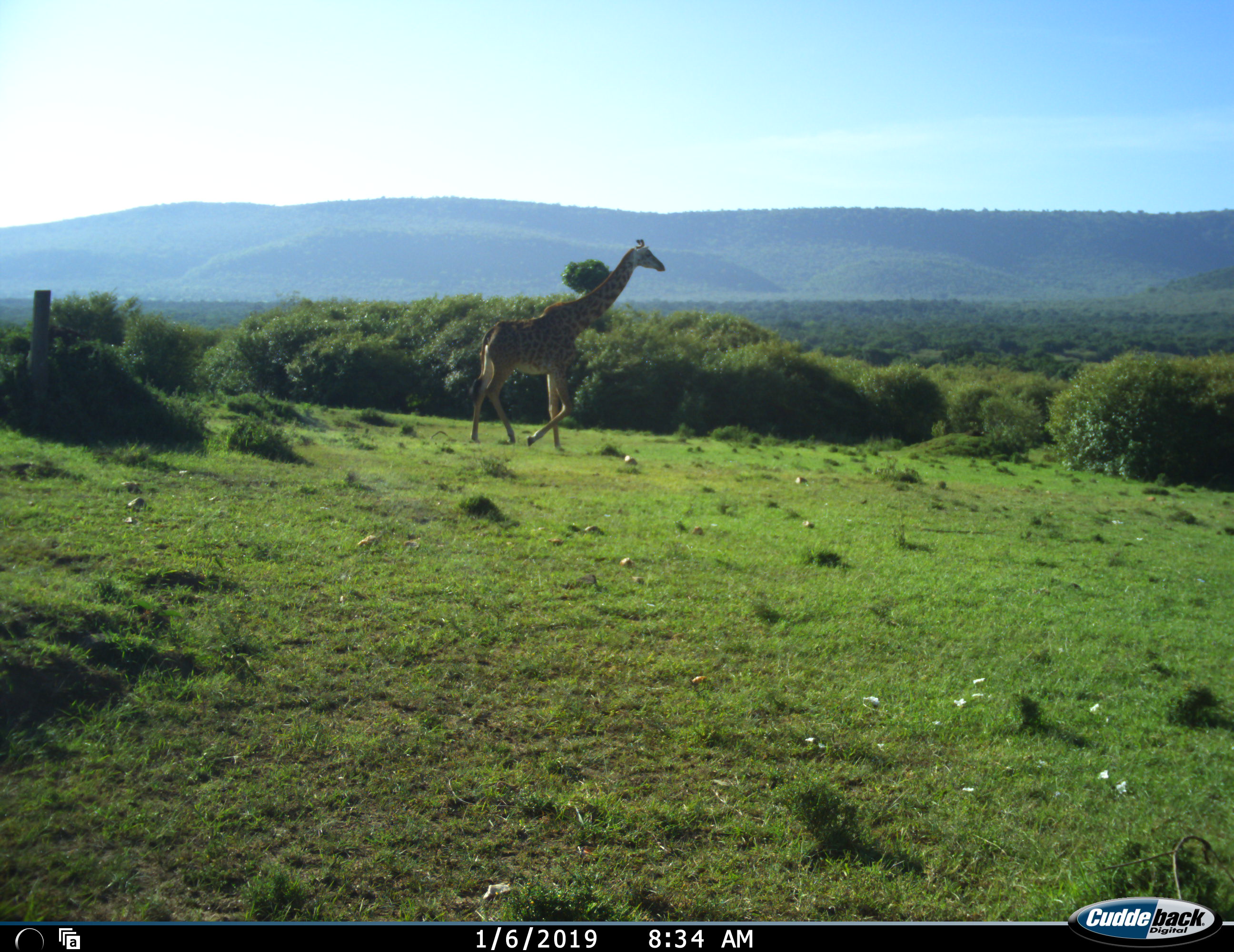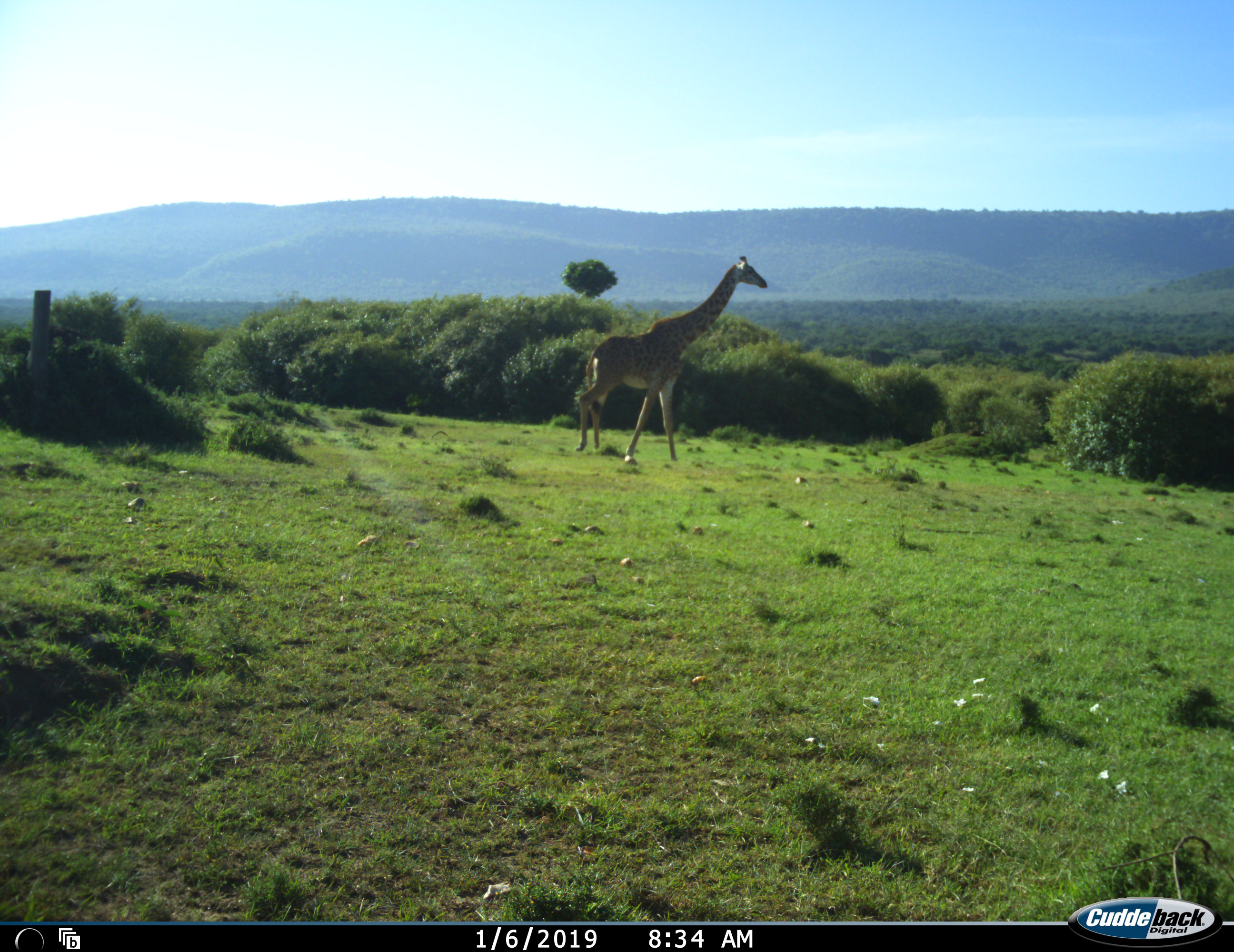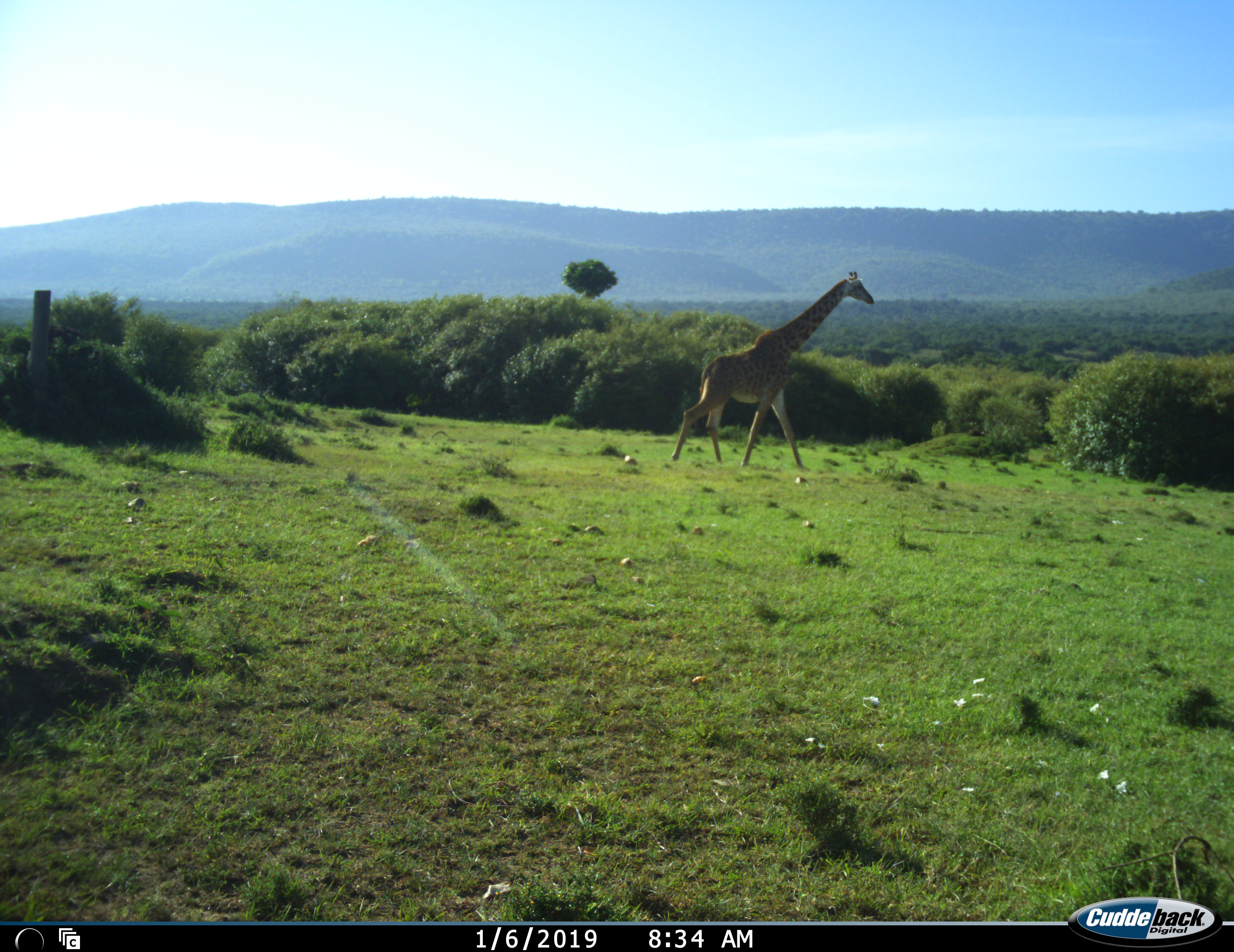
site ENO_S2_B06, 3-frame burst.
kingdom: Animalia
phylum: Chordata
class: Mammalia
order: Artiodactyla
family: Giraffidae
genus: Giraffa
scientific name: Giraffa camelopardalis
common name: giraffe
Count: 1.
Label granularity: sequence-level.